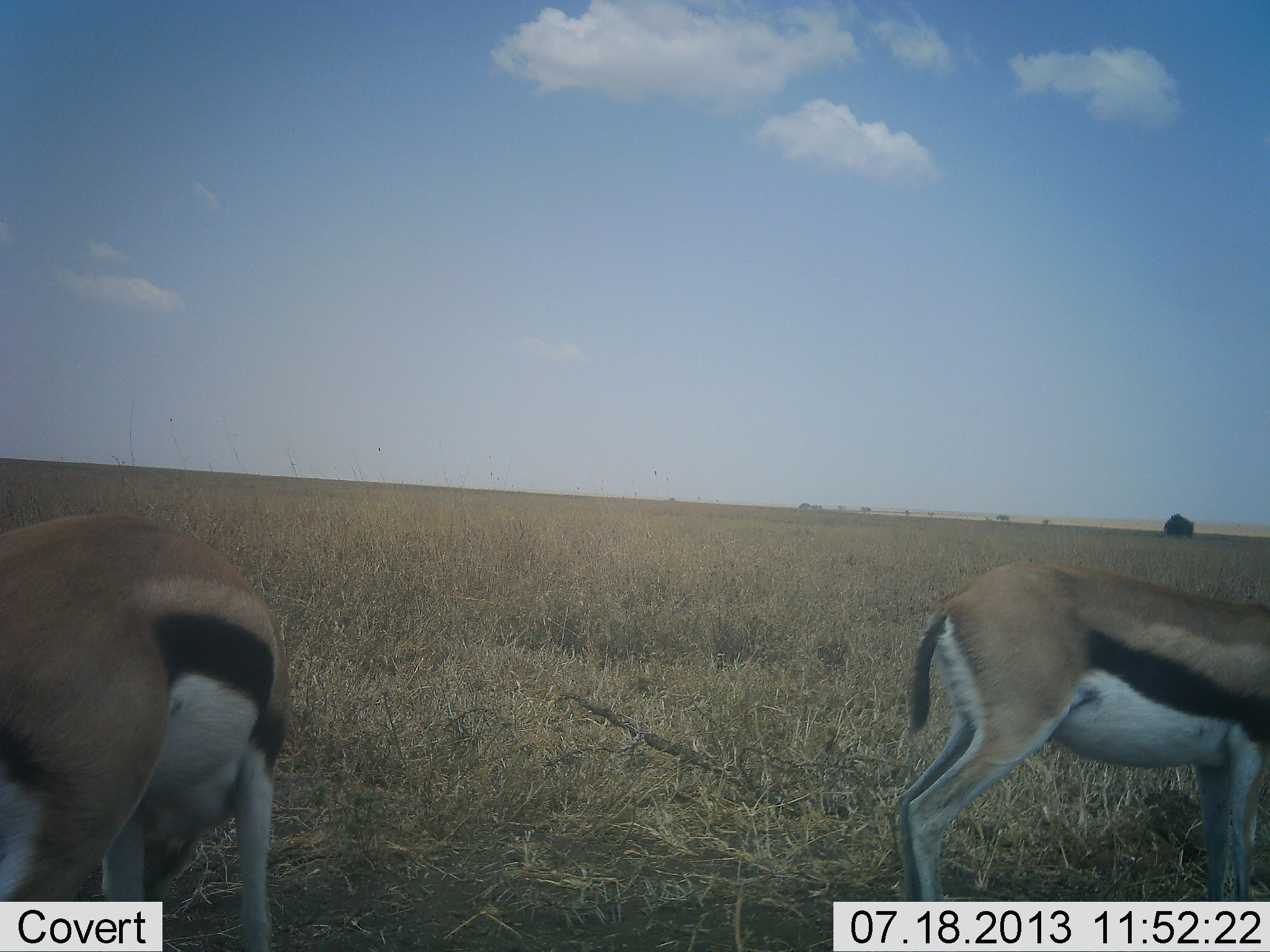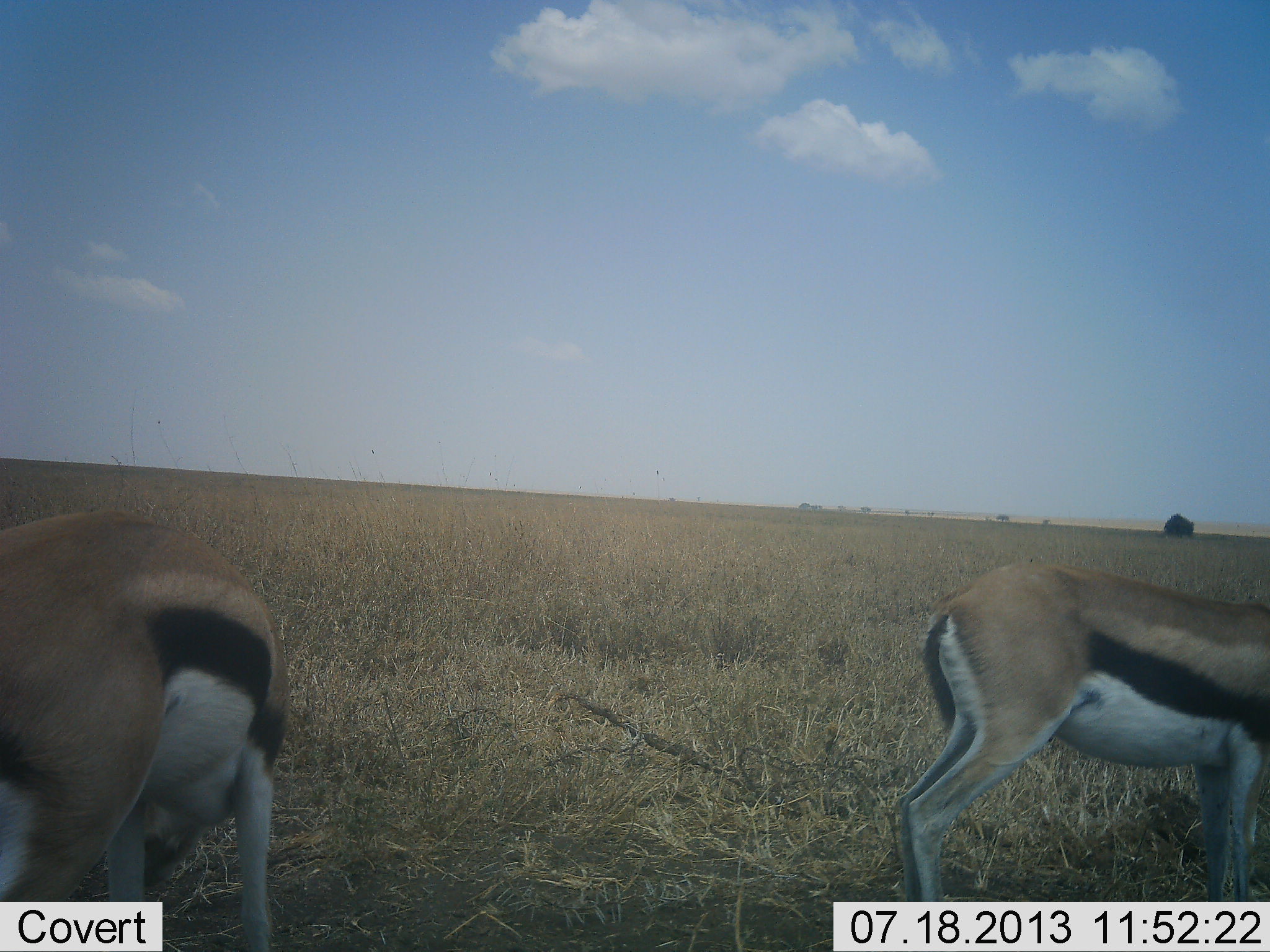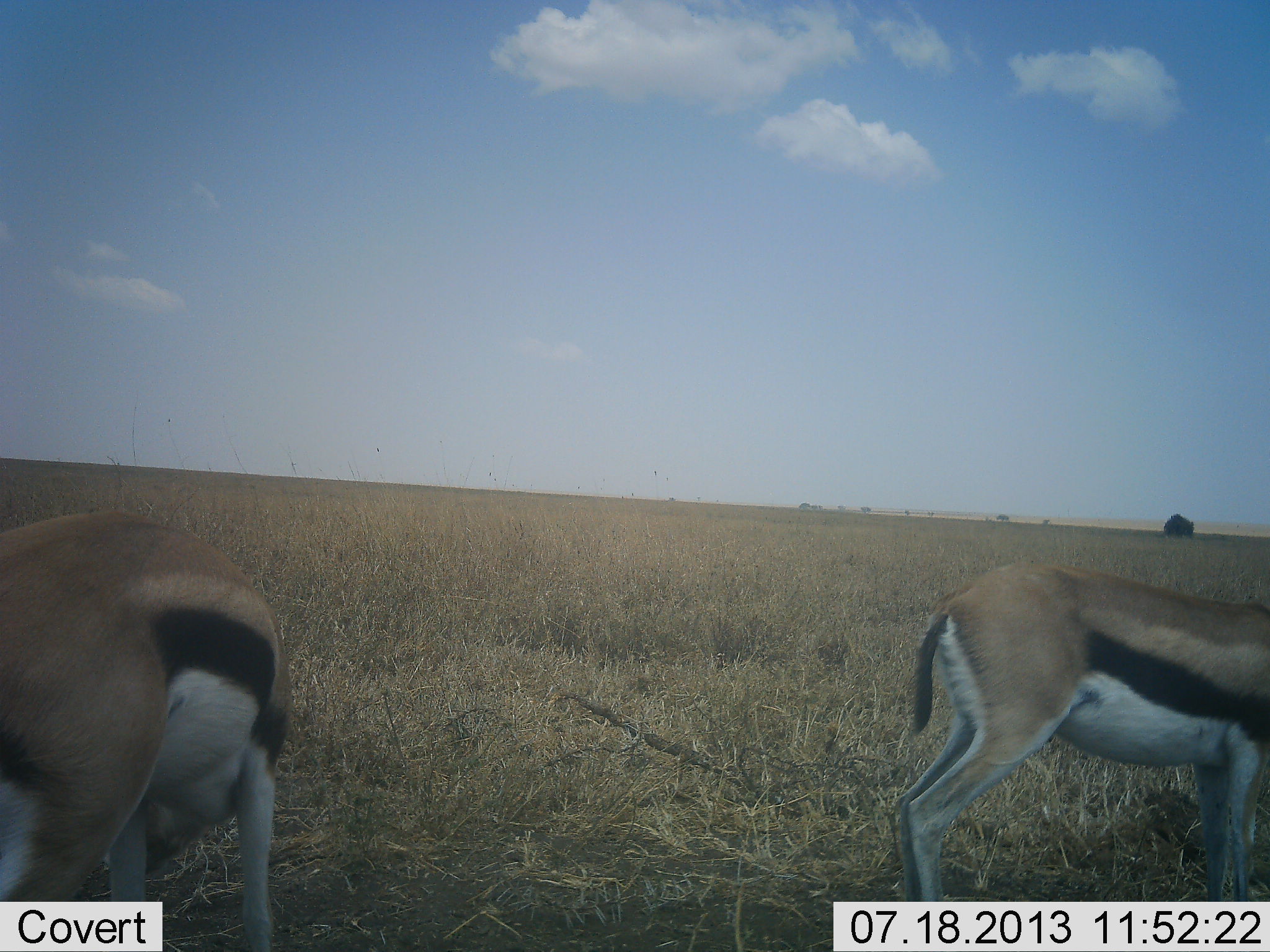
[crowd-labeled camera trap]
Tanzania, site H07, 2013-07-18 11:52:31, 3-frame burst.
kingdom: Animalia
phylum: Chordata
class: Mammalia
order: Artiodactyla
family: Bovidae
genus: Eudorcas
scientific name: Eudorcas thomsonii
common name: thomson's gazelle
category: gazellethomsons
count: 2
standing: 67%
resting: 0%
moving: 7%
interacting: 0%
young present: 0%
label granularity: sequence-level